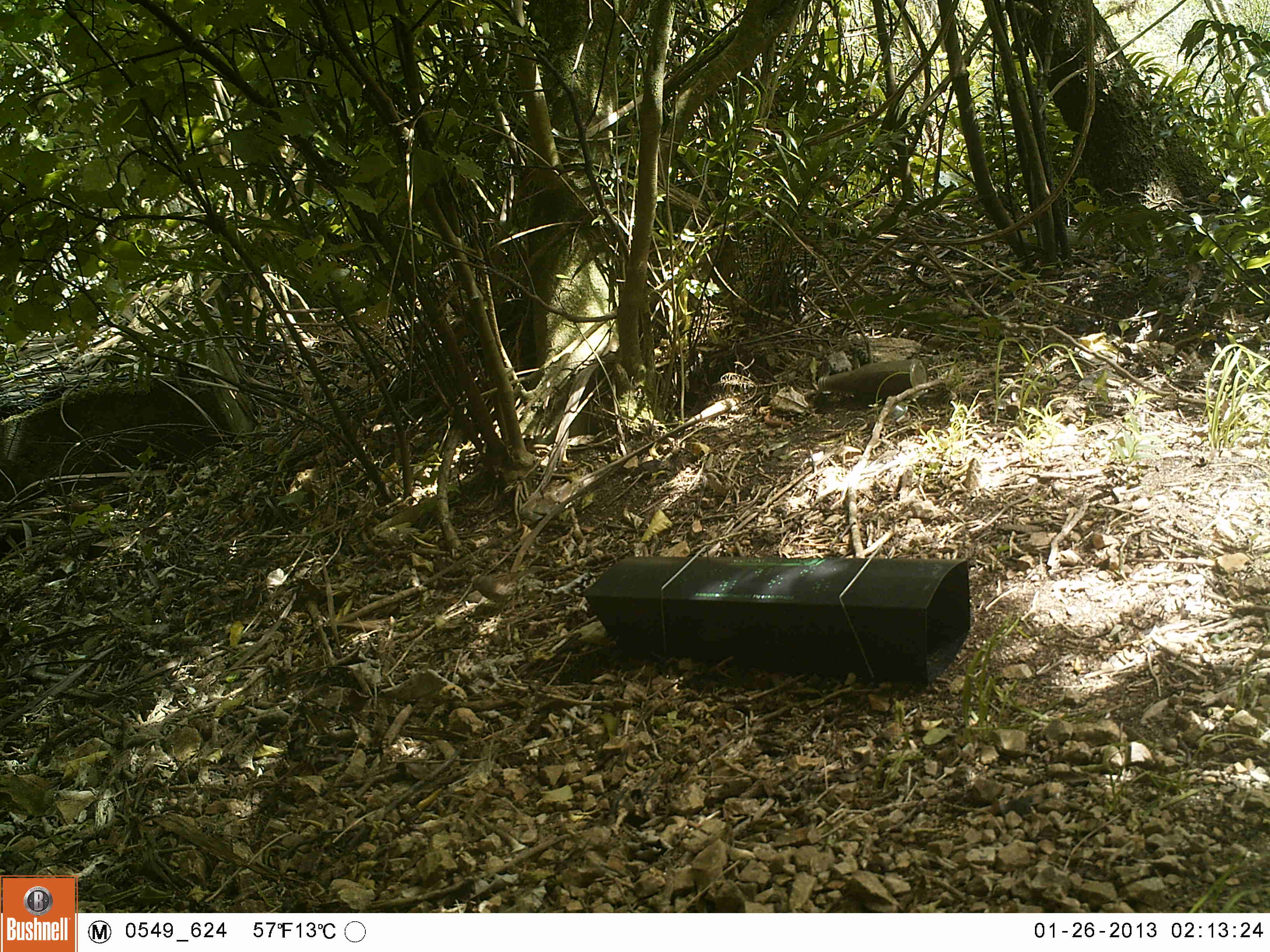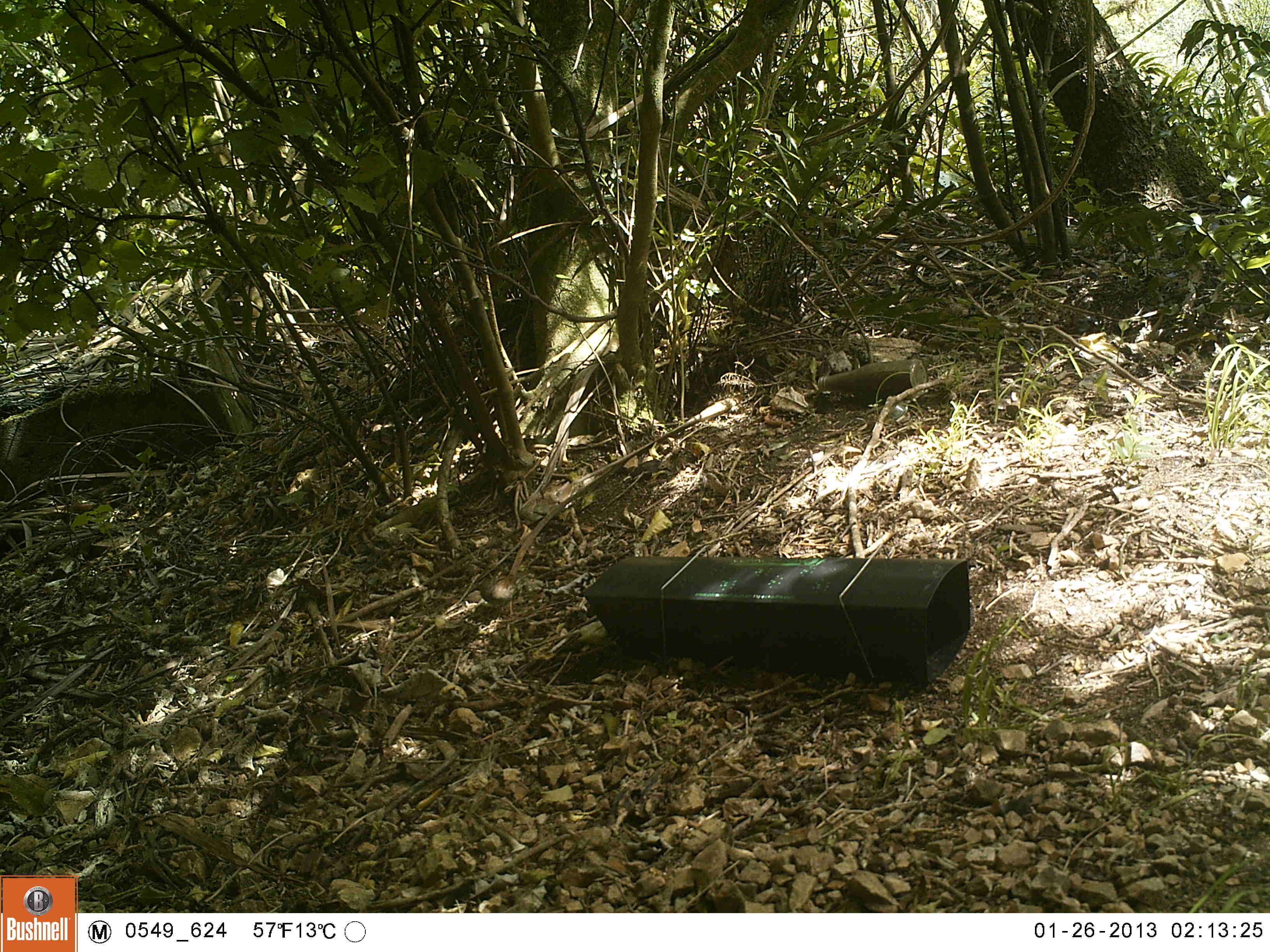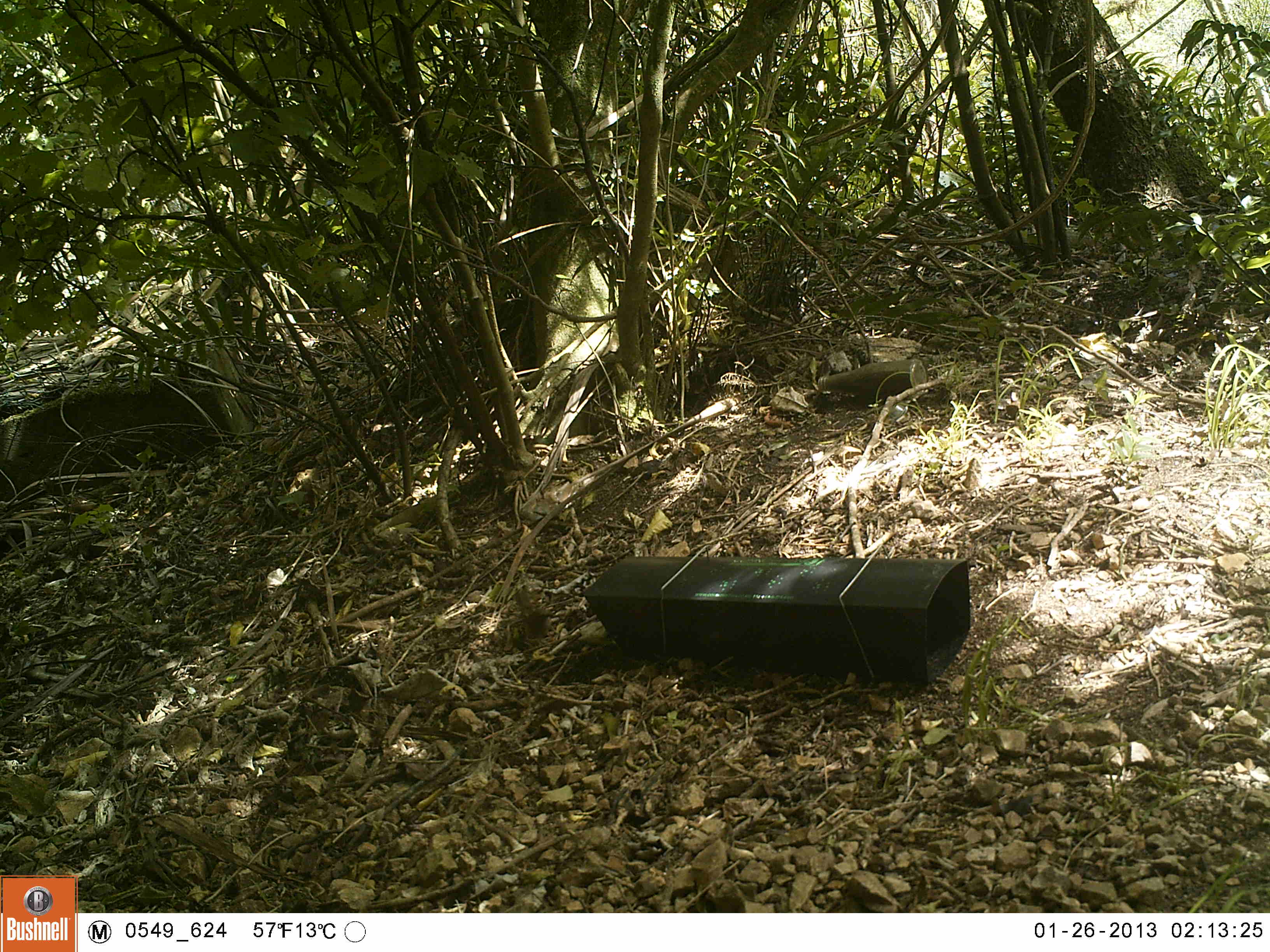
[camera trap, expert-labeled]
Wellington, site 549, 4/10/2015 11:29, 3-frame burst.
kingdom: Animalia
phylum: Chordata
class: Aves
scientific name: Aves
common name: bird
Bird (Aves).